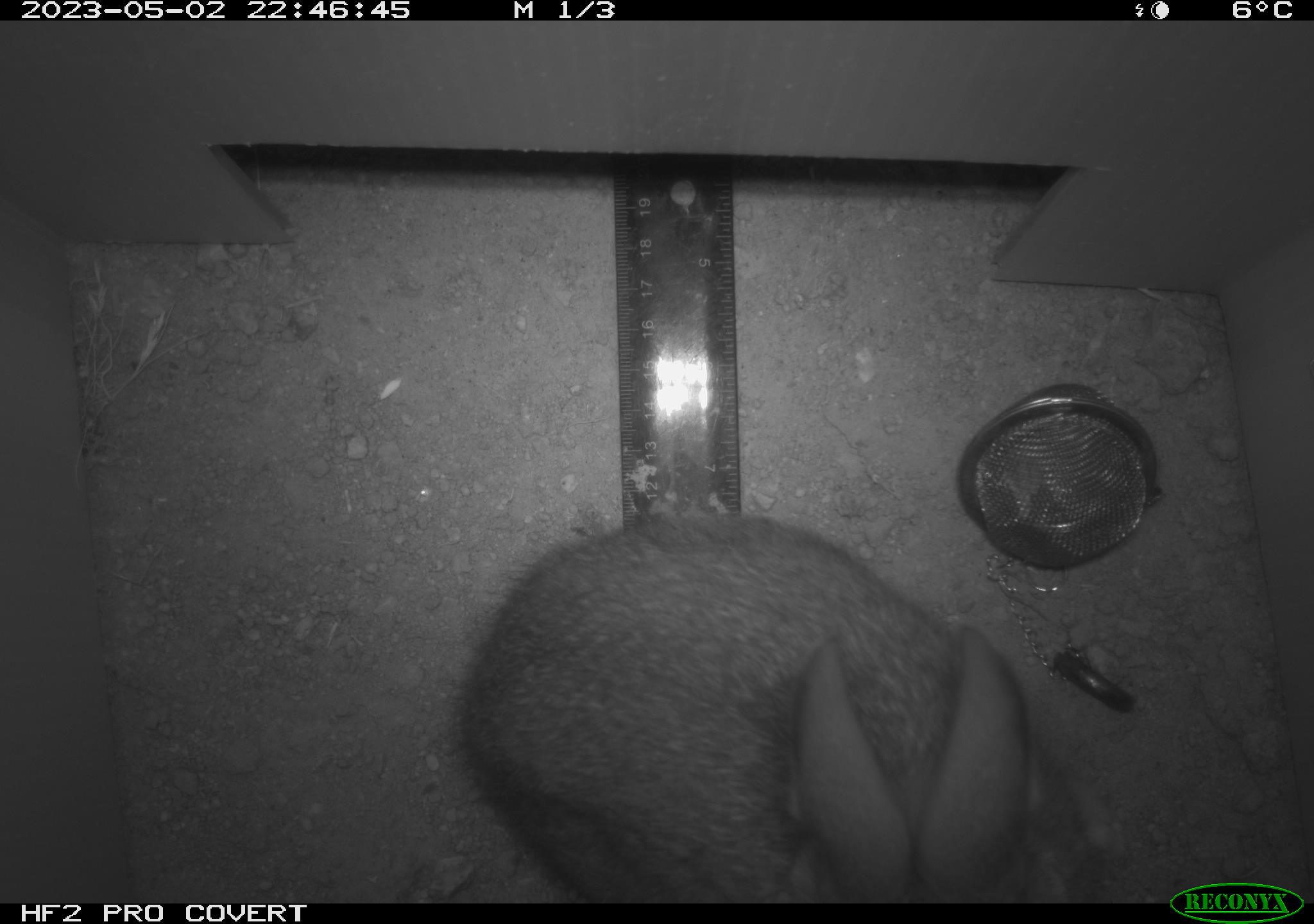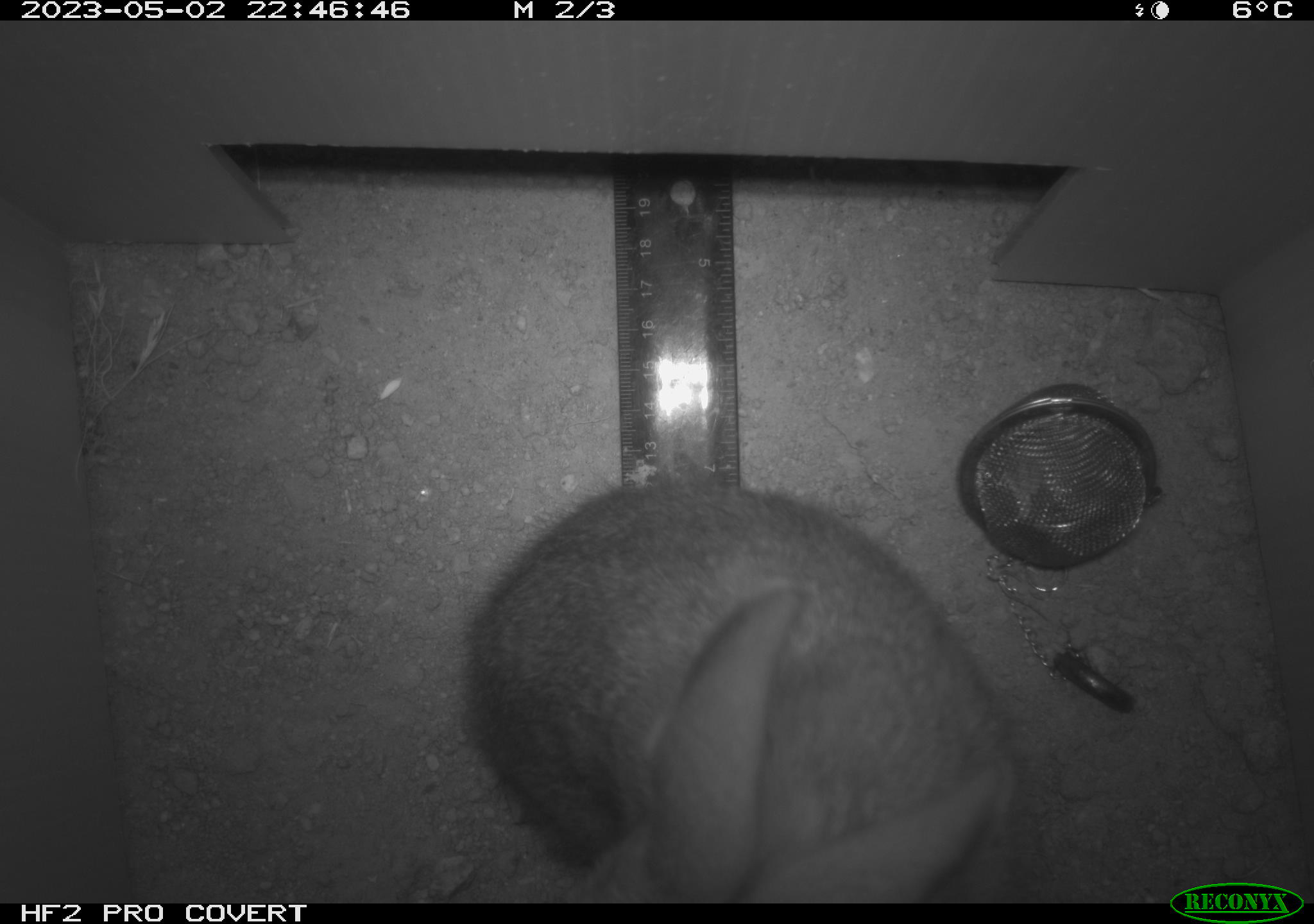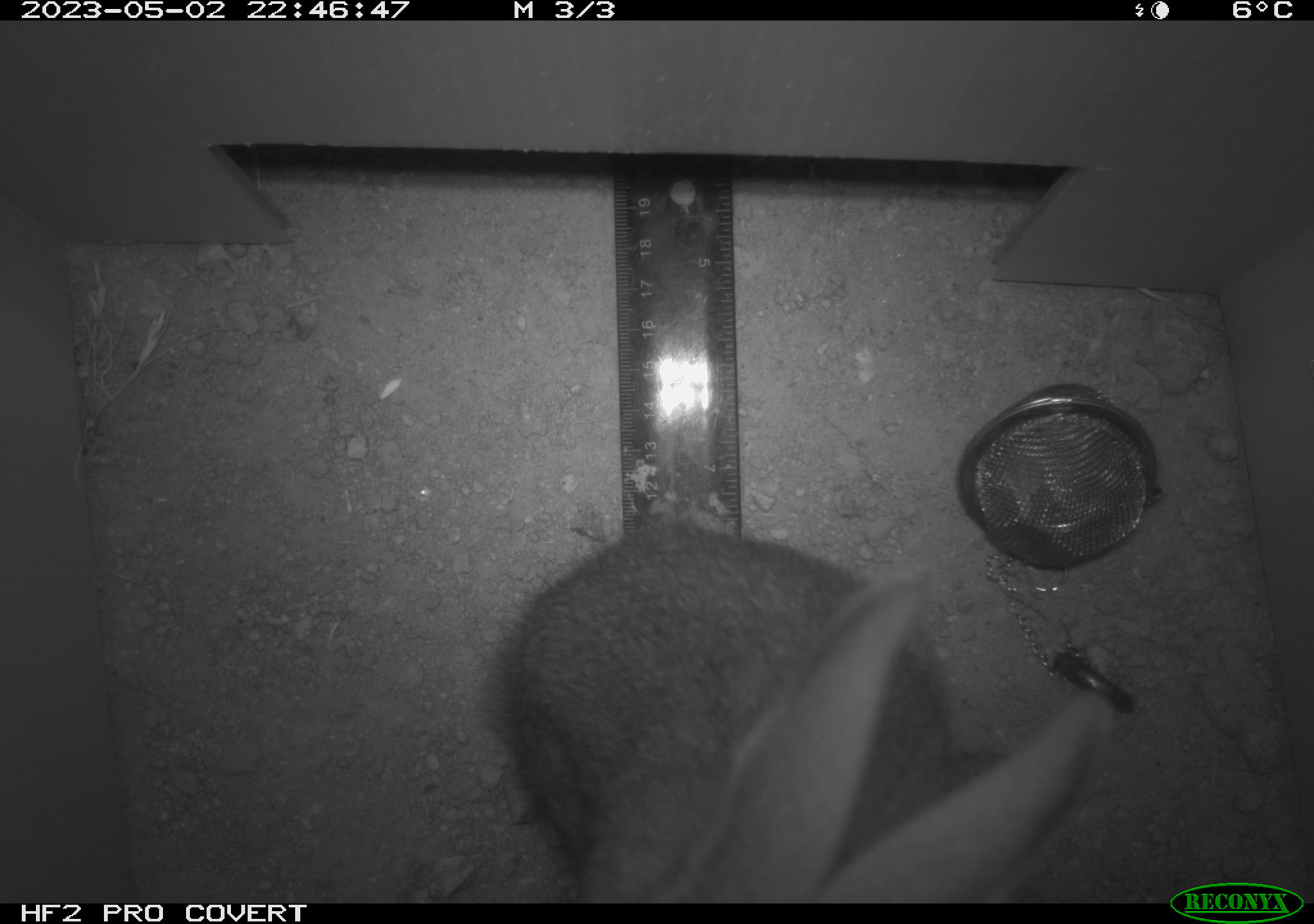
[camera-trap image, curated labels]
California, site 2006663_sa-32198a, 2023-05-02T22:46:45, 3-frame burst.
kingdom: Animalia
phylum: Chordata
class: Mammalia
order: Lagomorpha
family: Leporidae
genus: Sylvilagus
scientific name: Sylvilagus audubonii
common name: desert cottontail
Desert cottontail (Sylvilagus audubonii).